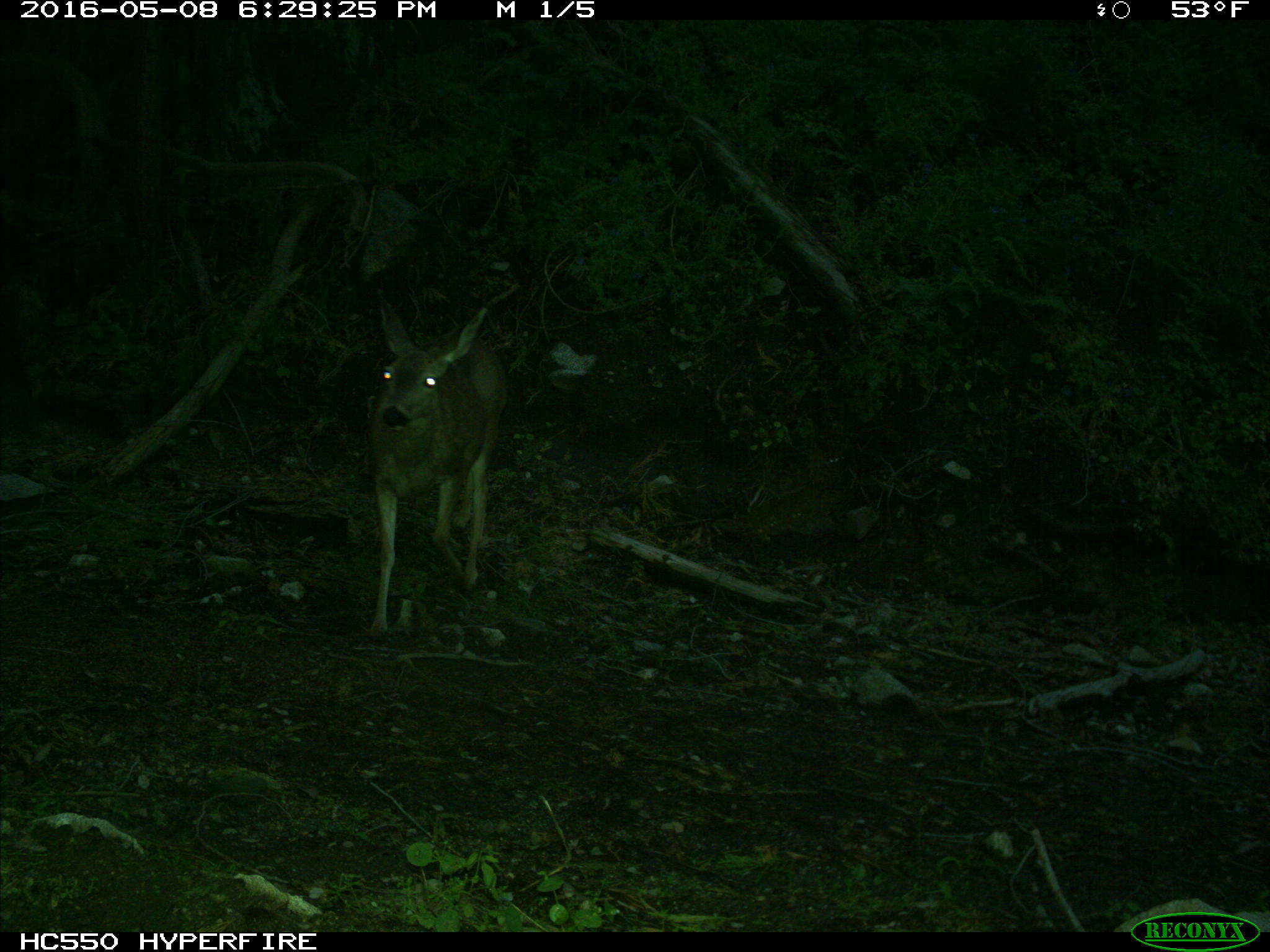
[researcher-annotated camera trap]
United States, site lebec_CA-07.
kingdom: Animalia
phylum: Chordata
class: Mammalia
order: Artiodactyla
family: Cervidae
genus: Odocoileus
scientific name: Odocoileus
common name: deer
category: unidentified deer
Unidentified deer (deer) (Odocoileus).